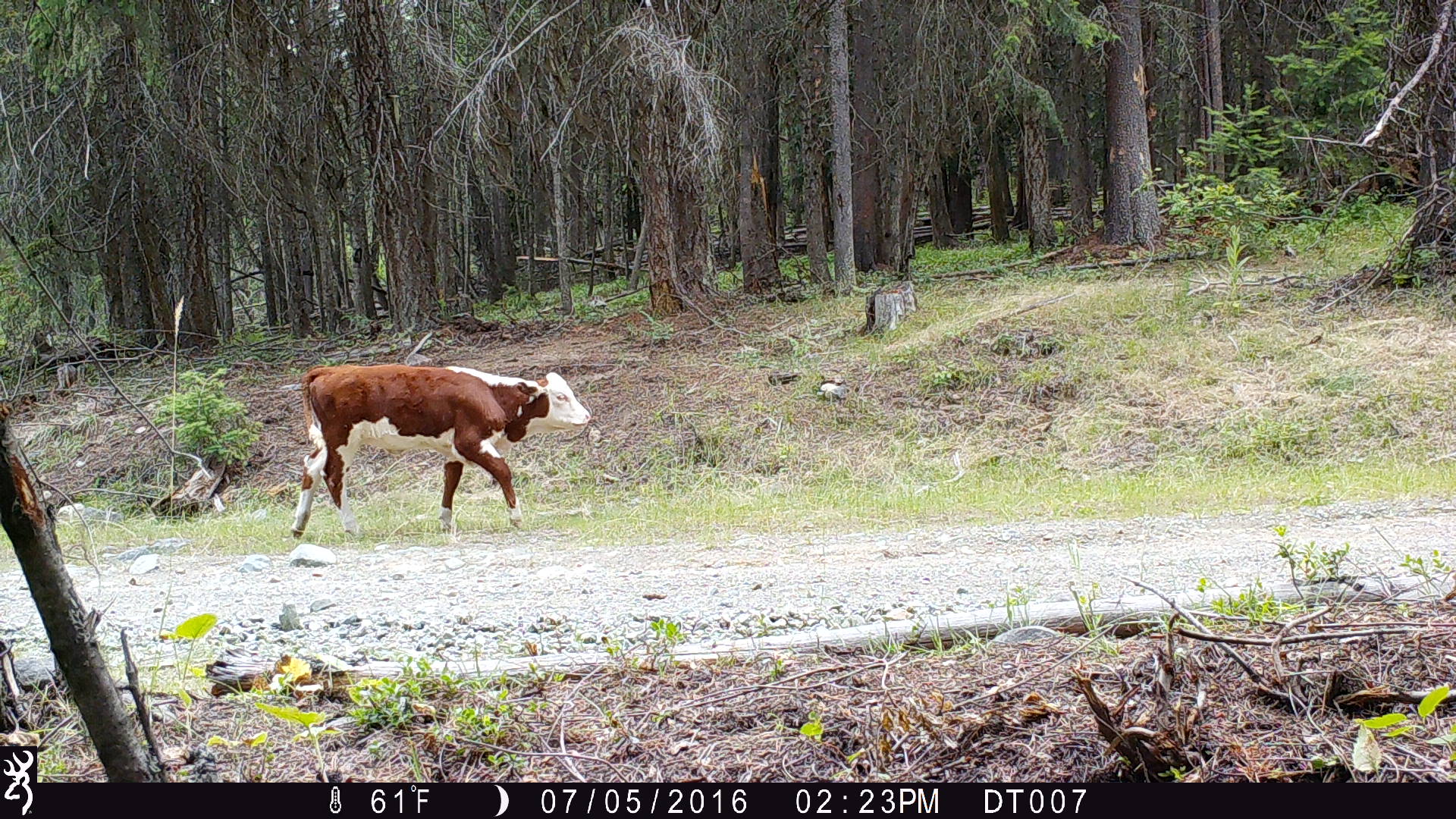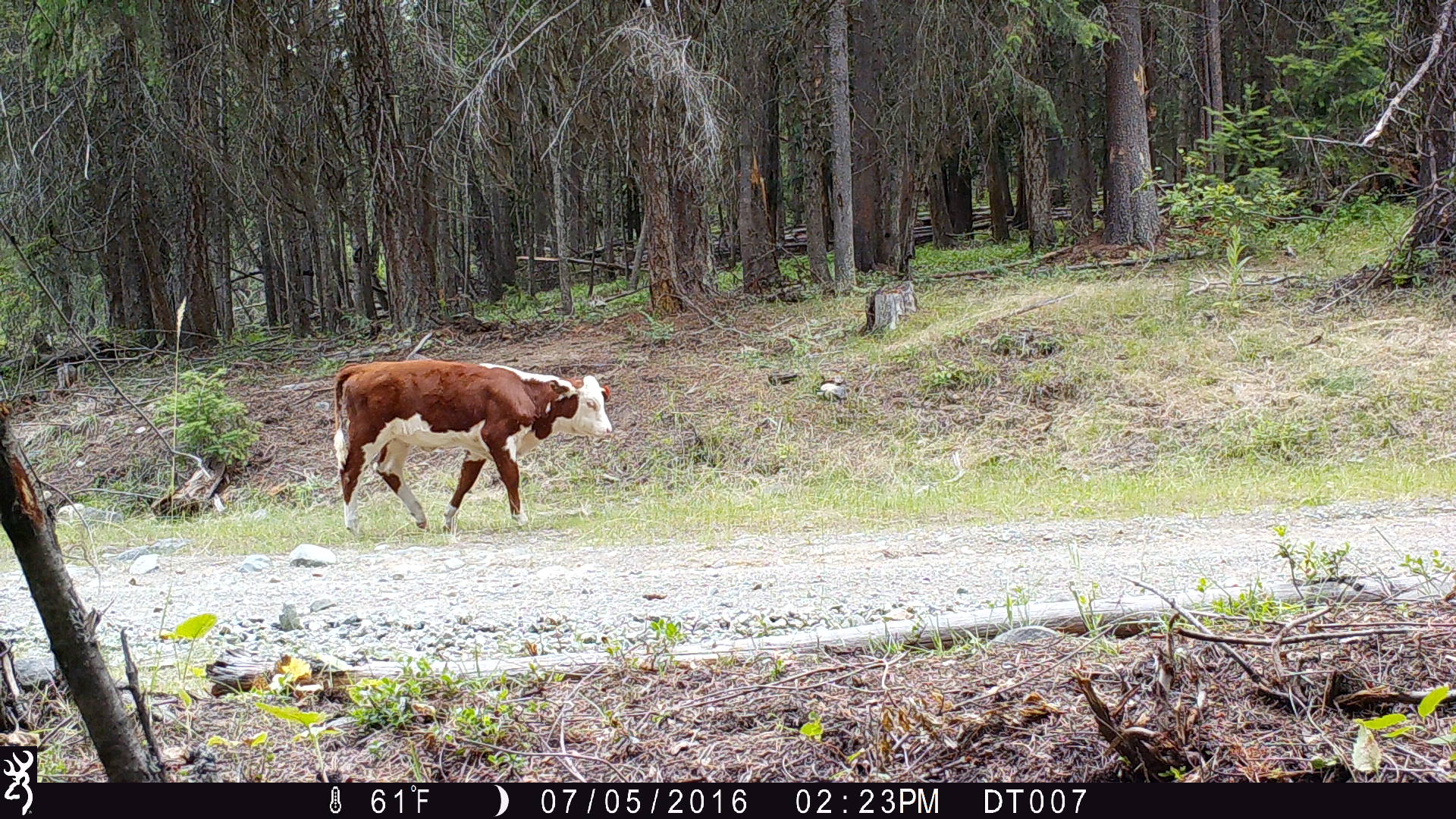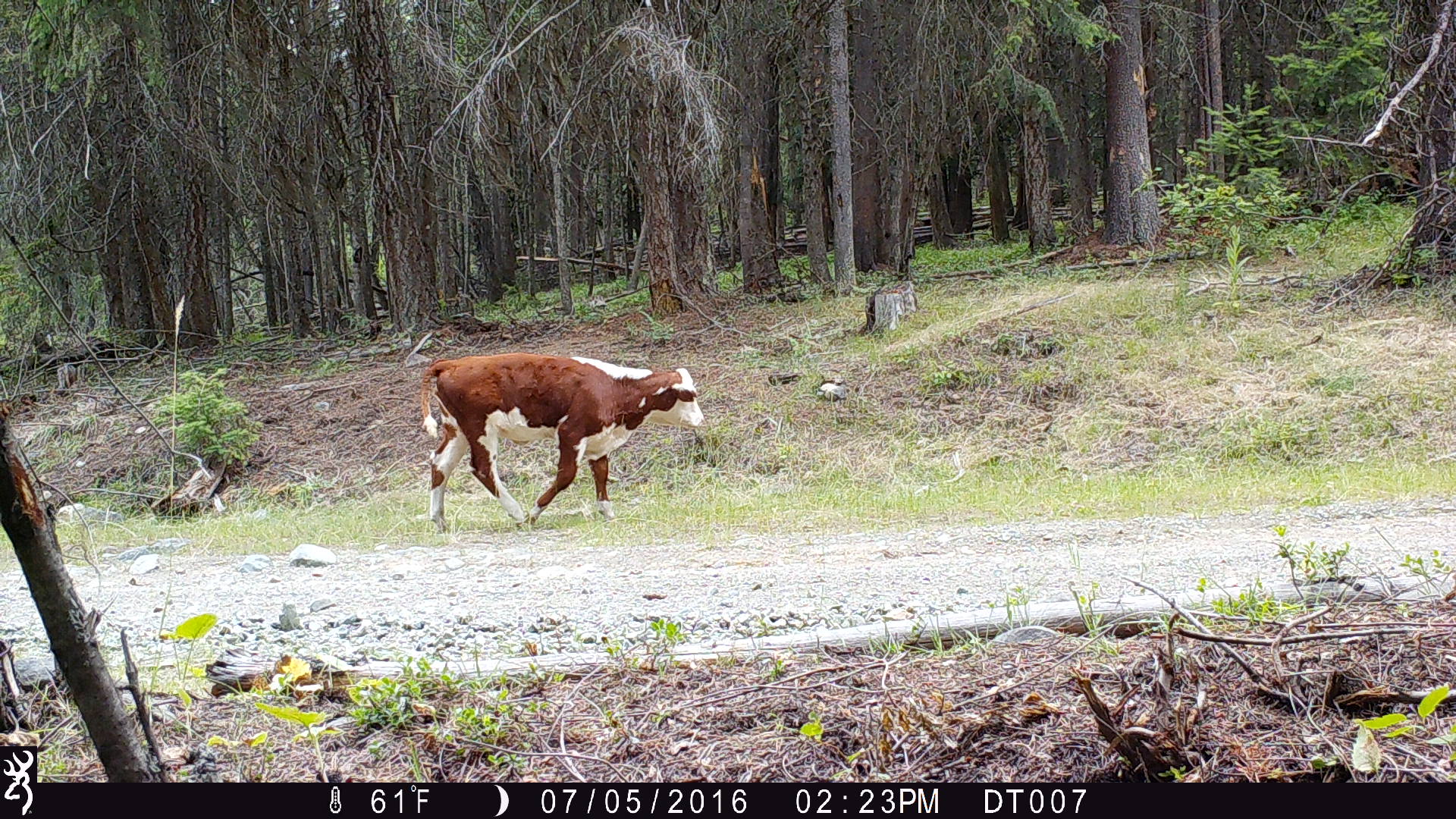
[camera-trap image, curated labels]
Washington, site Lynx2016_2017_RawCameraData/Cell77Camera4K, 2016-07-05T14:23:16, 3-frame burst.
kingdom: Animalia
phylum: Chordata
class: Mammalia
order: Artiodactyla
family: Bovidae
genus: Bos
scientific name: Bos taurus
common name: domestic cattle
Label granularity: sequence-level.